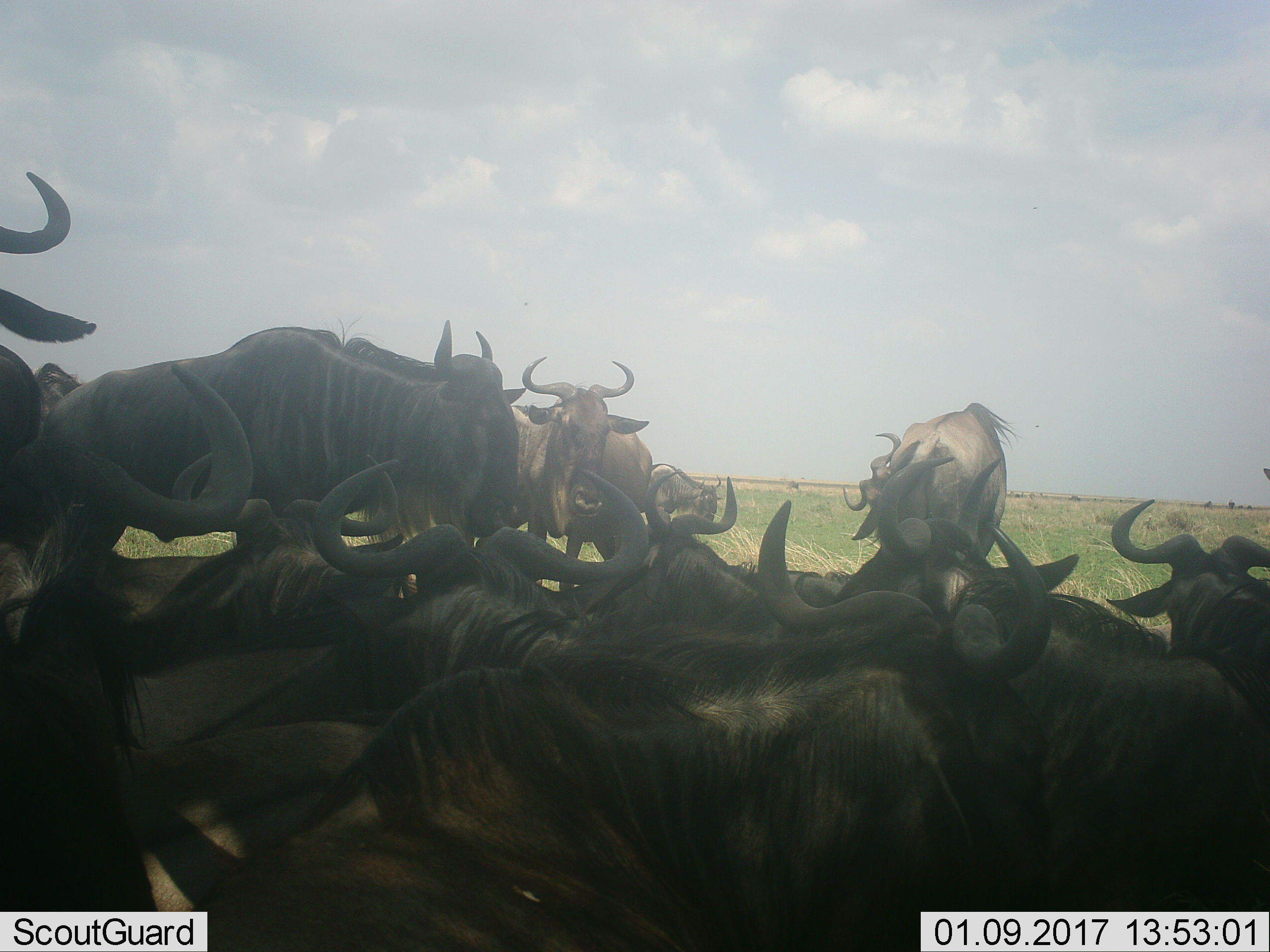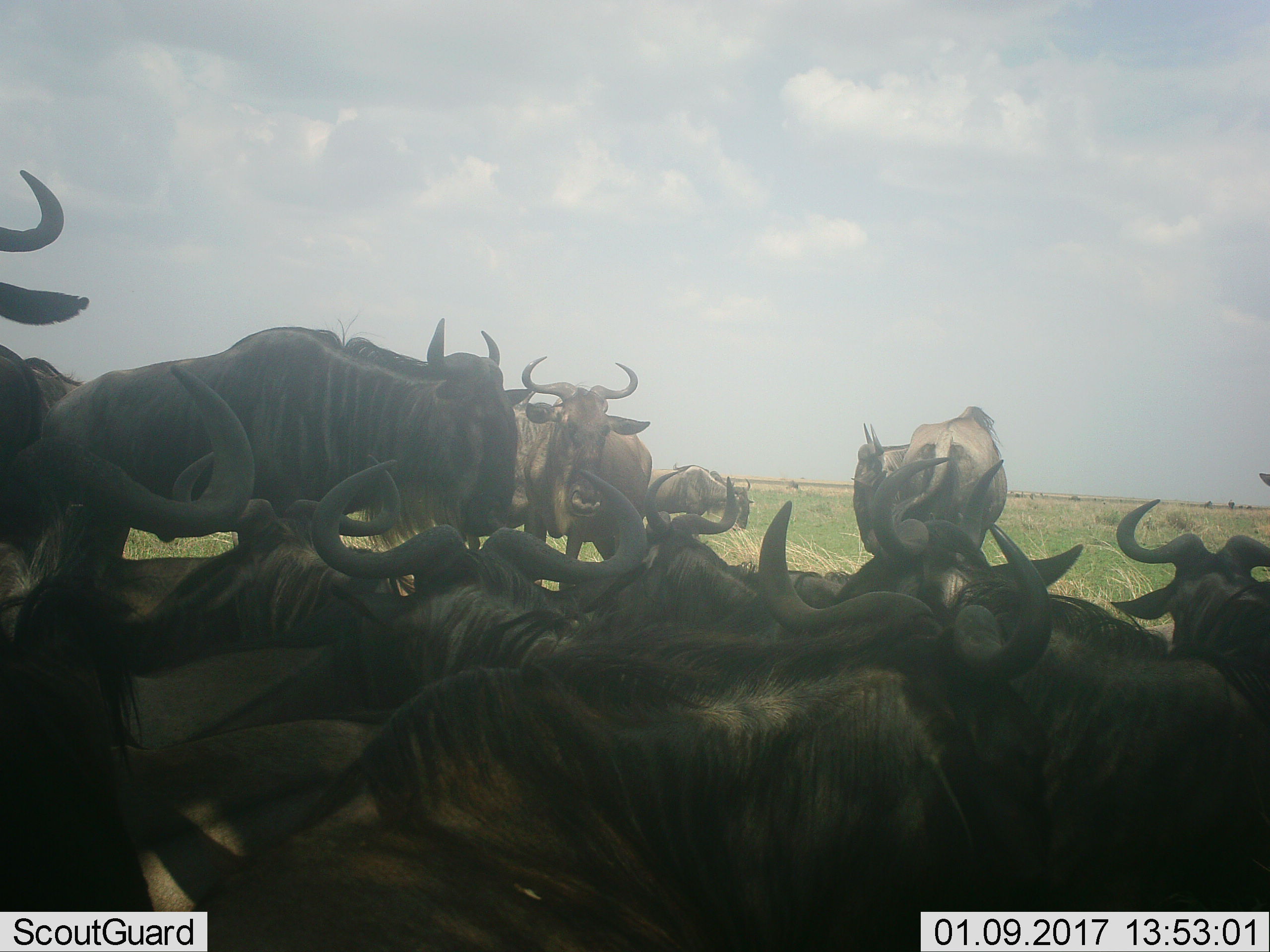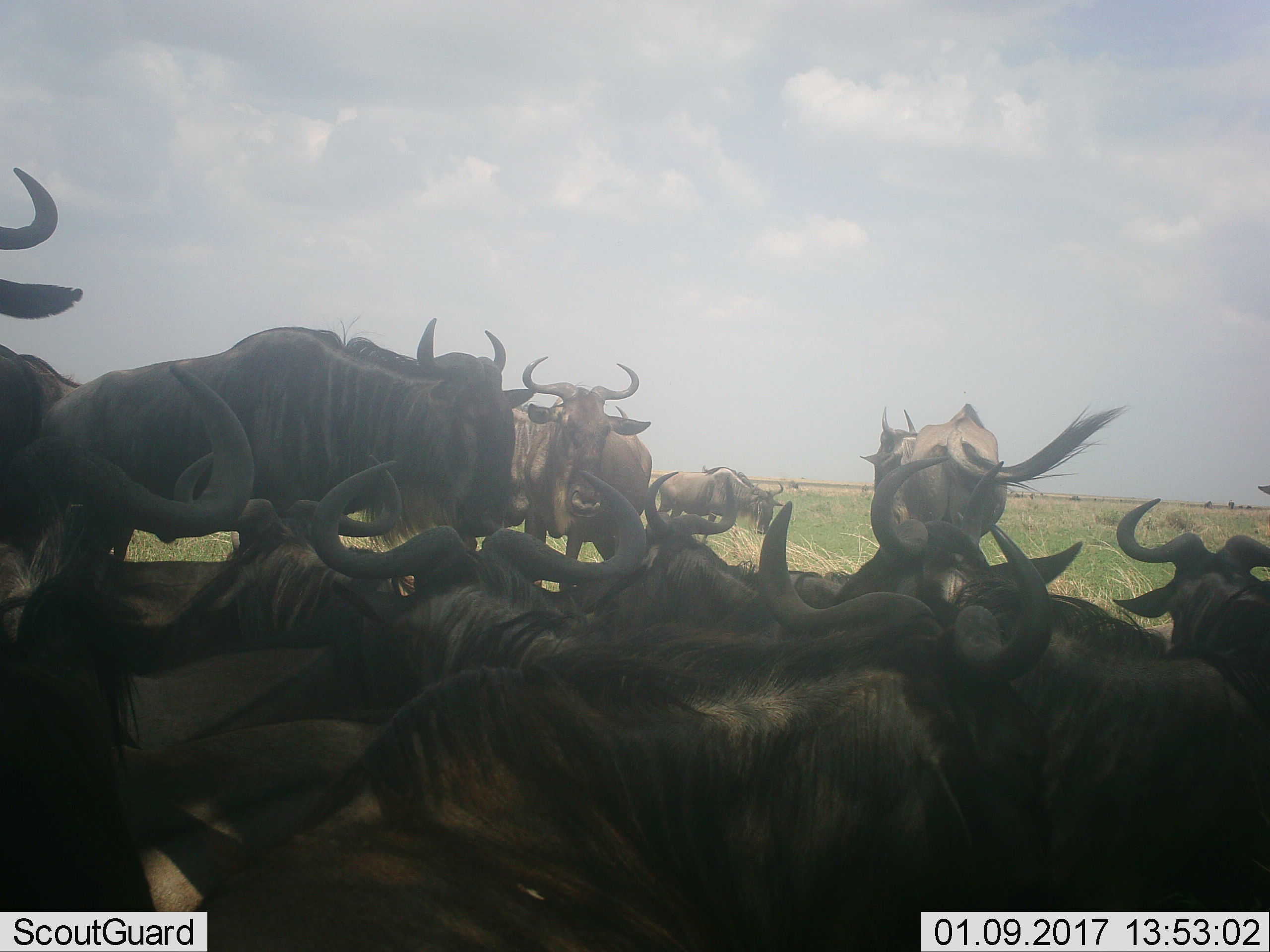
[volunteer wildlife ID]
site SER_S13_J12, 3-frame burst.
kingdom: Animalia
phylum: Chordata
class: Mammalia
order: Artiodactyla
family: Bovidae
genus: Connochaetes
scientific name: Connochaetes taurinus taurinus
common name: blue wildebeest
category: wildebeestblue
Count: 11-50.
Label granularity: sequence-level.